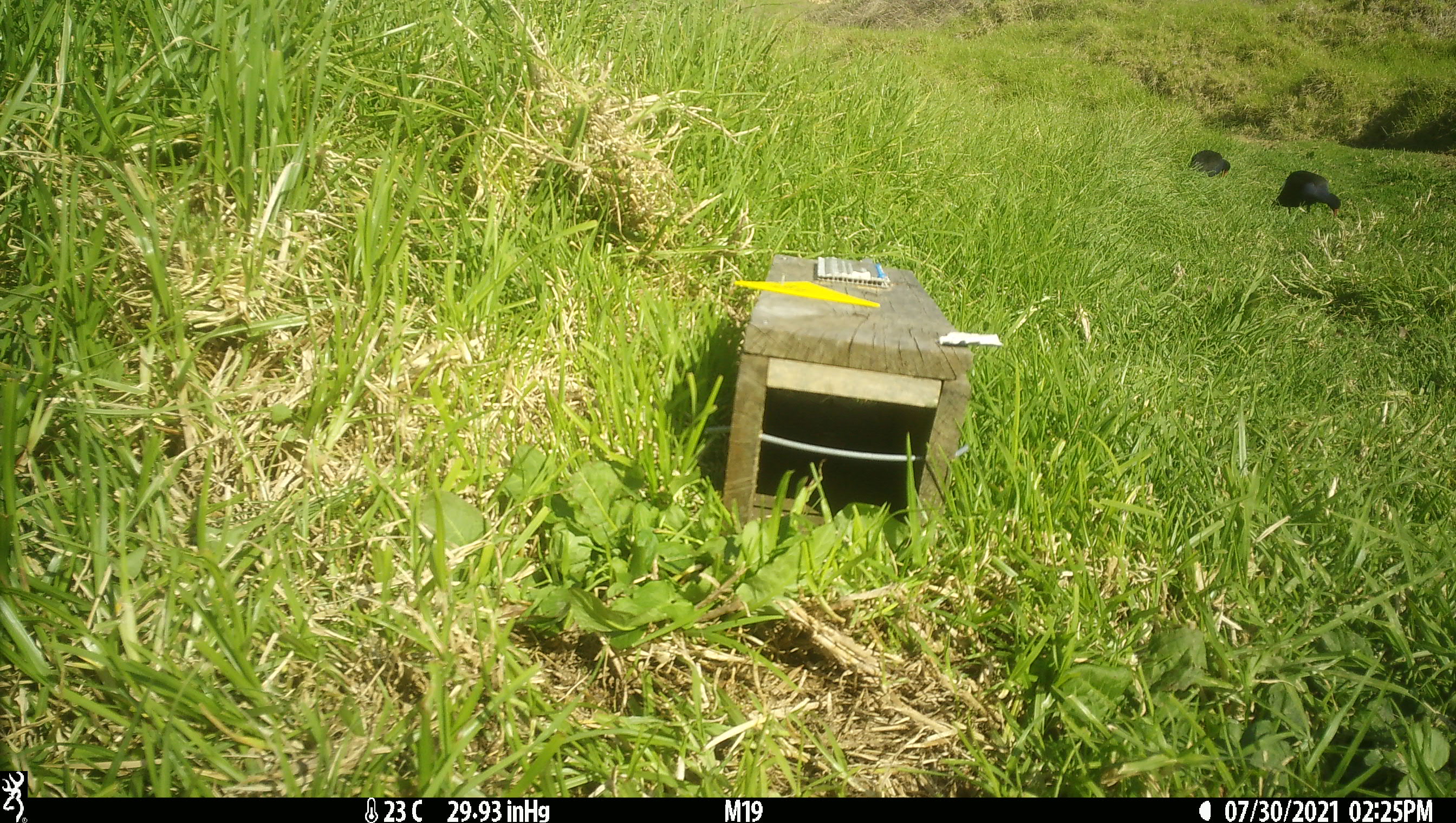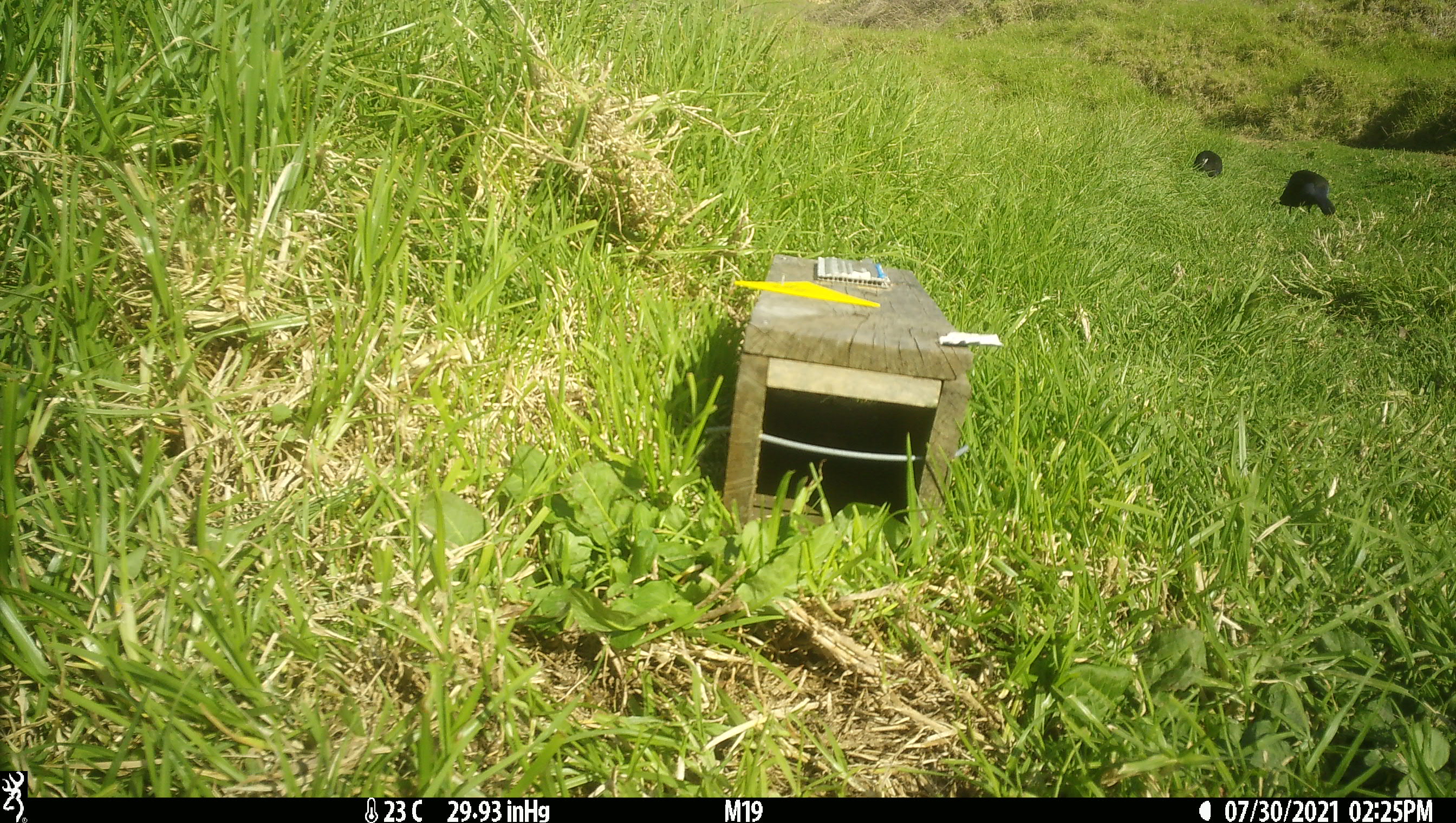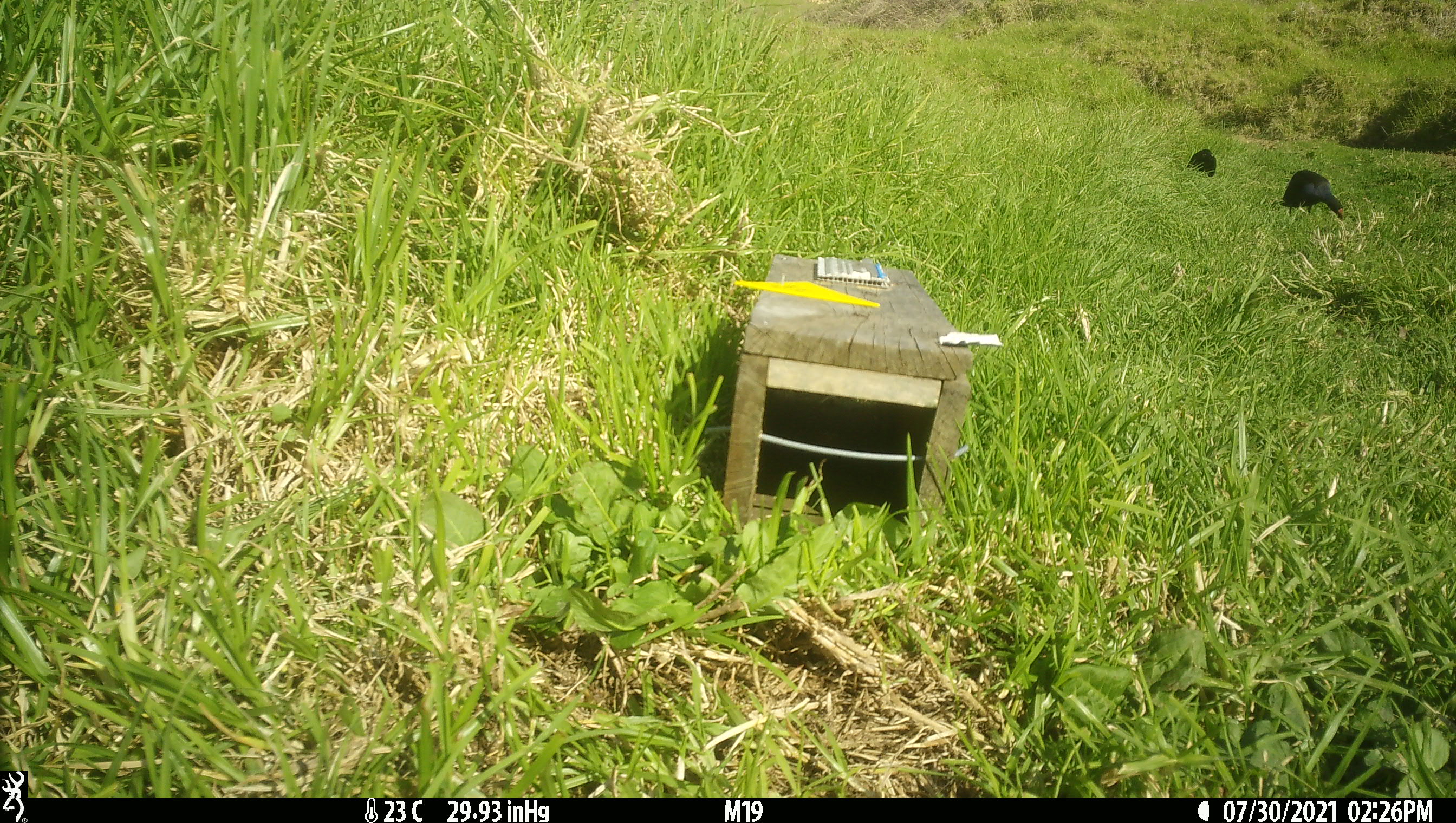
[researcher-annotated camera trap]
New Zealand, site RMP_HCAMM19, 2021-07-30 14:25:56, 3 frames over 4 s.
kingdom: Animalia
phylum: Chordata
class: Aves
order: Gruiformes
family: Rallidae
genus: Porphyrio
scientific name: Porphyrio melanotus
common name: australasian swamphen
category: pukeko